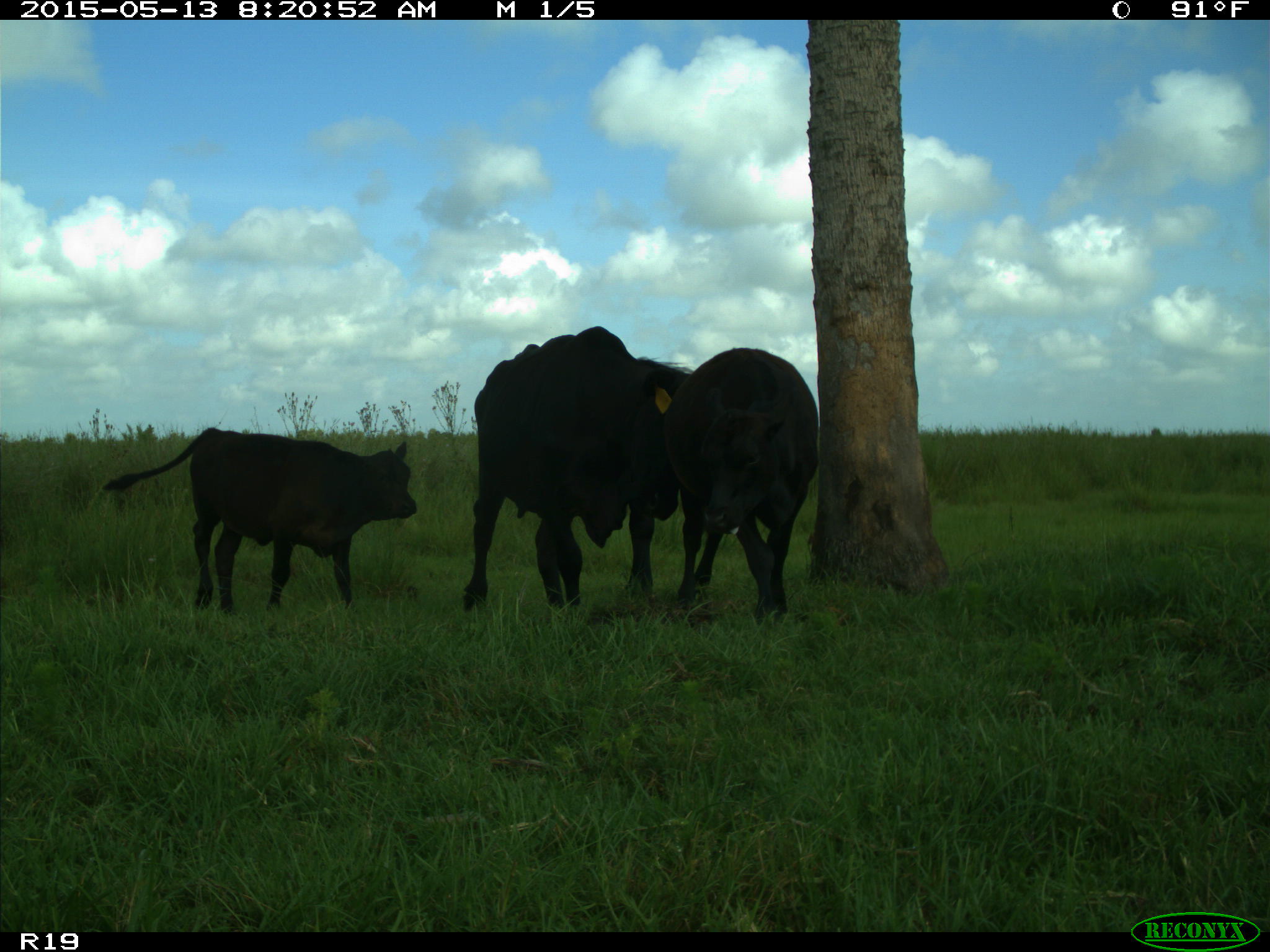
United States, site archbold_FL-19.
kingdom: Animalia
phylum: Chordata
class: Mammalia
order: Artiodactyla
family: Bovidae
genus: Bos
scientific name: Bos taurus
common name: domestic cow